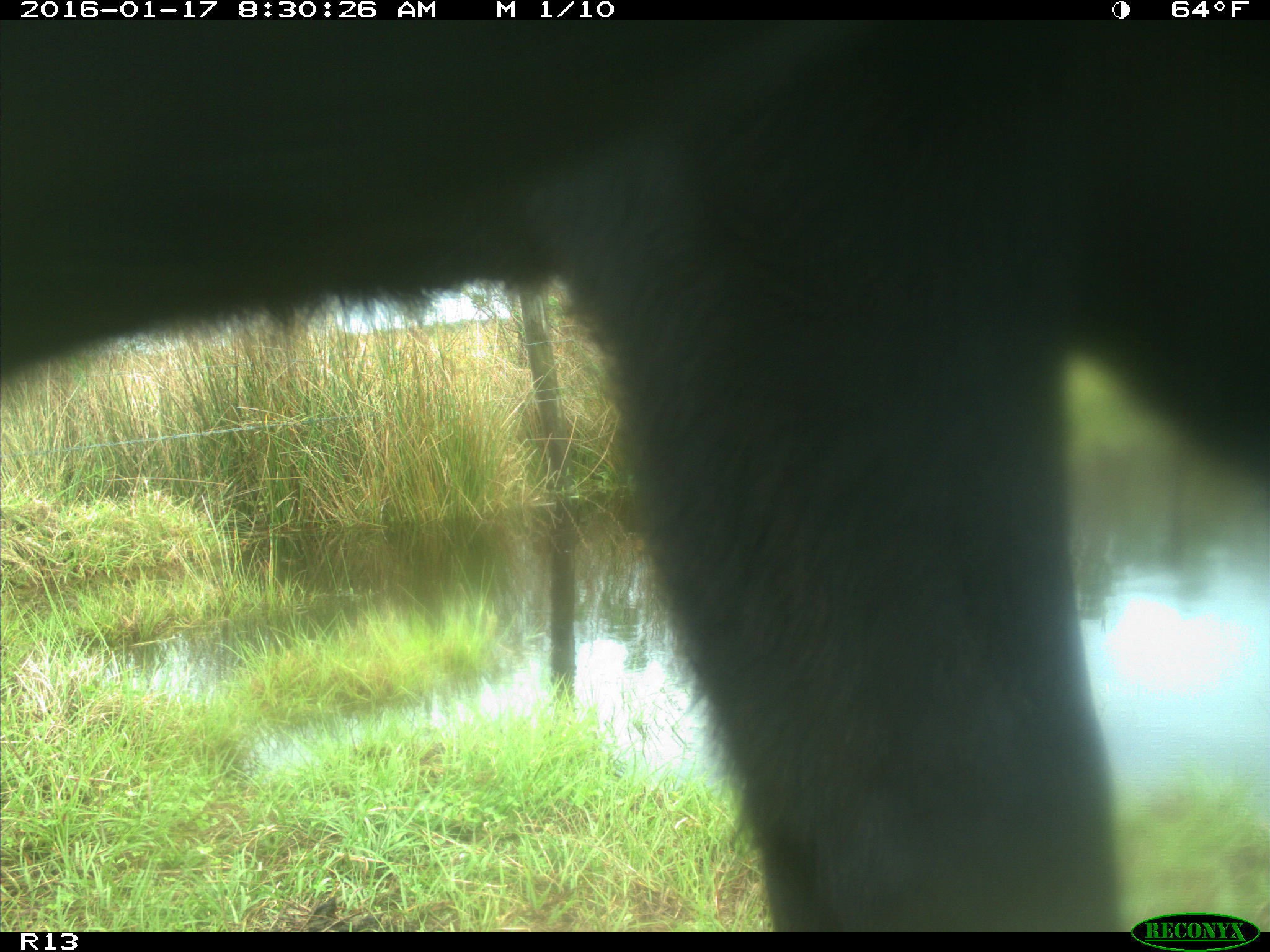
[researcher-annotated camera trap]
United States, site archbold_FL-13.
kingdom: Animalia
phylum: Chordata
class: Mammalia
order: Artiodactyla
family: Bovidae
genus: Bos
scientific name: Bos taurus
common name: domestic cow